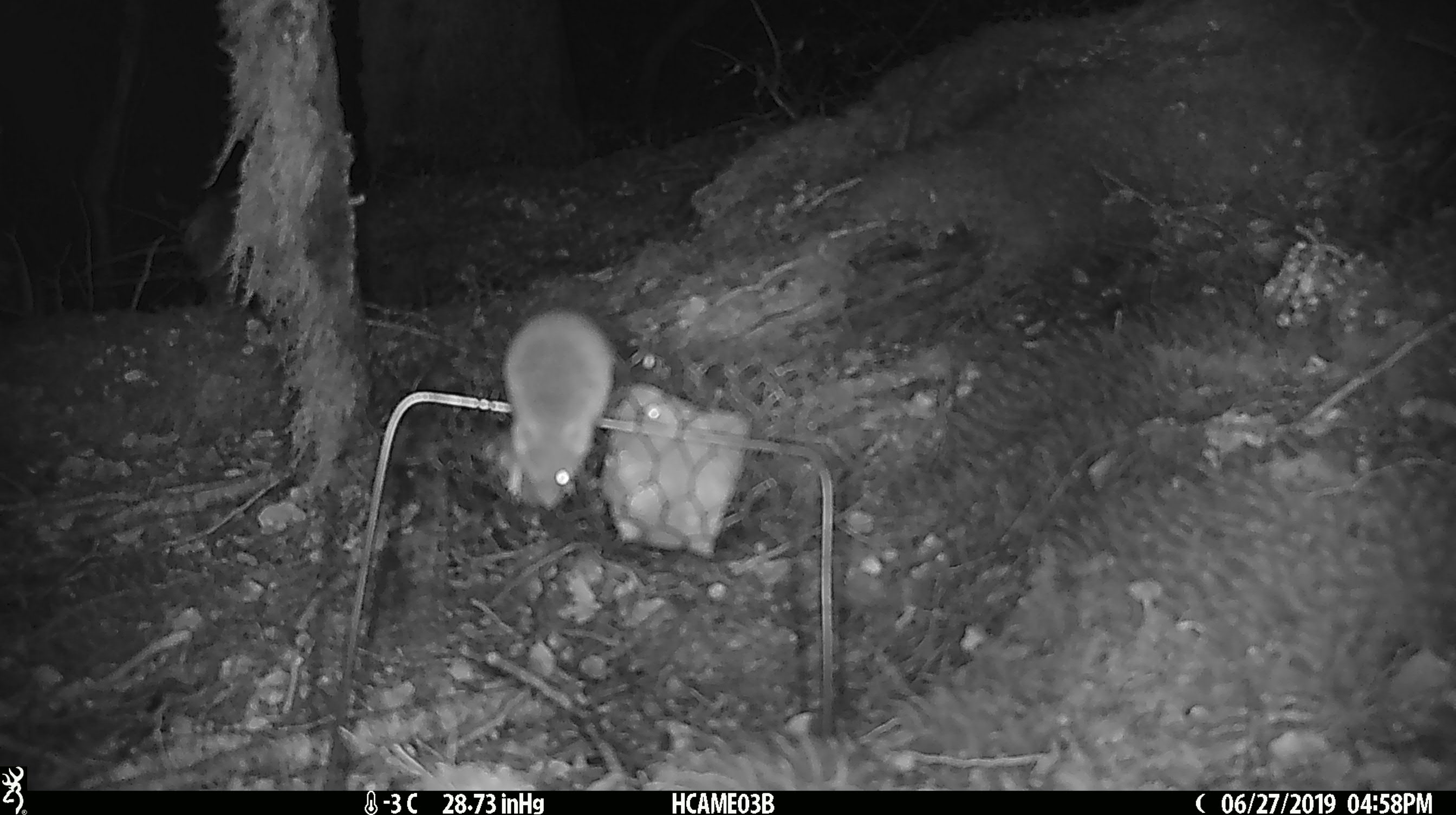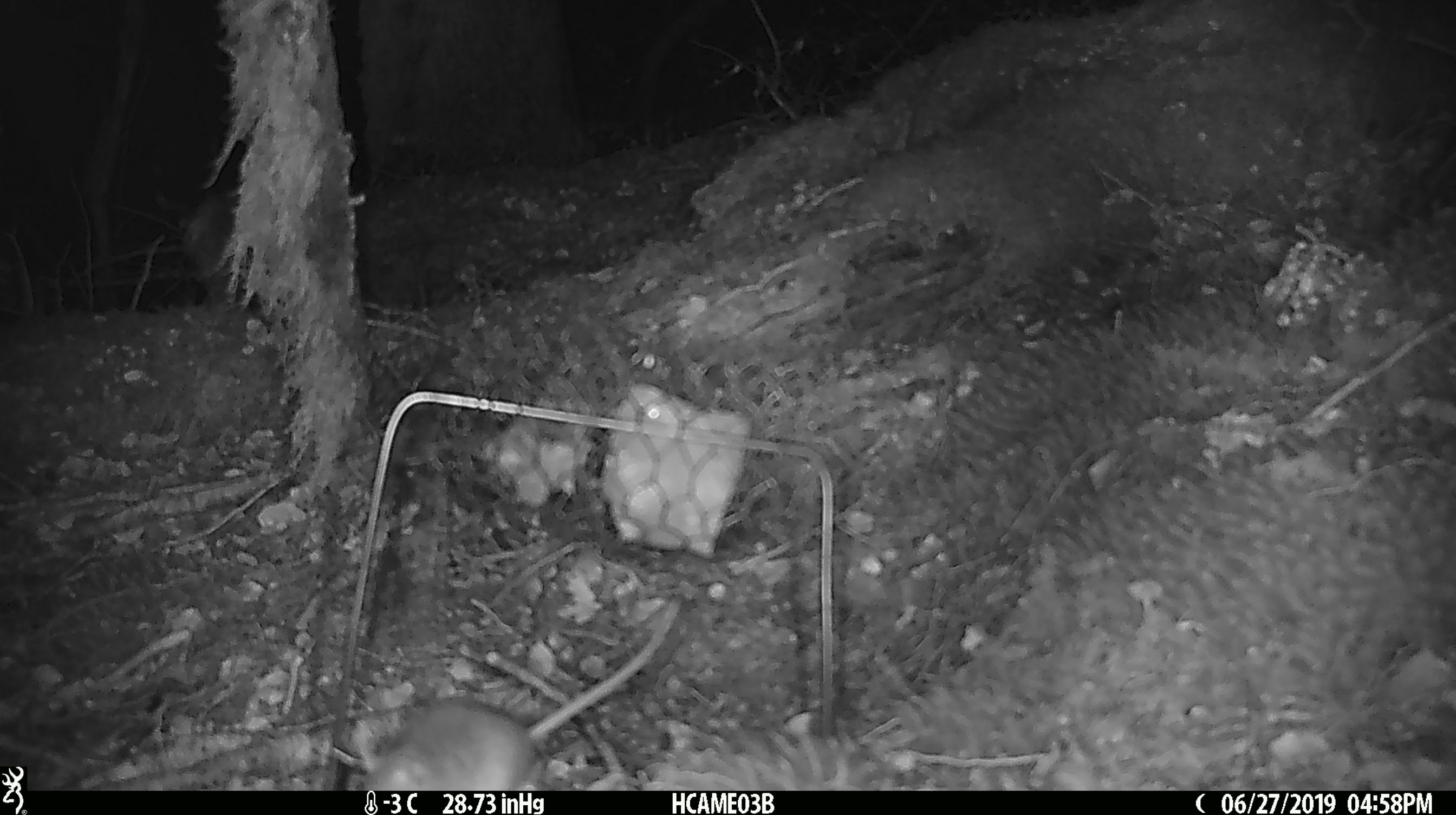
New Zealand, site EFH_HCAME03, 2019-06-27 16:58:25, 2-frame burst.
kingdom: Animalia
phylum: Chordata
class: Mammalia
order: Rodentia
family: Muridae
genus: Mus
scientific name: Mus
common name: mouse